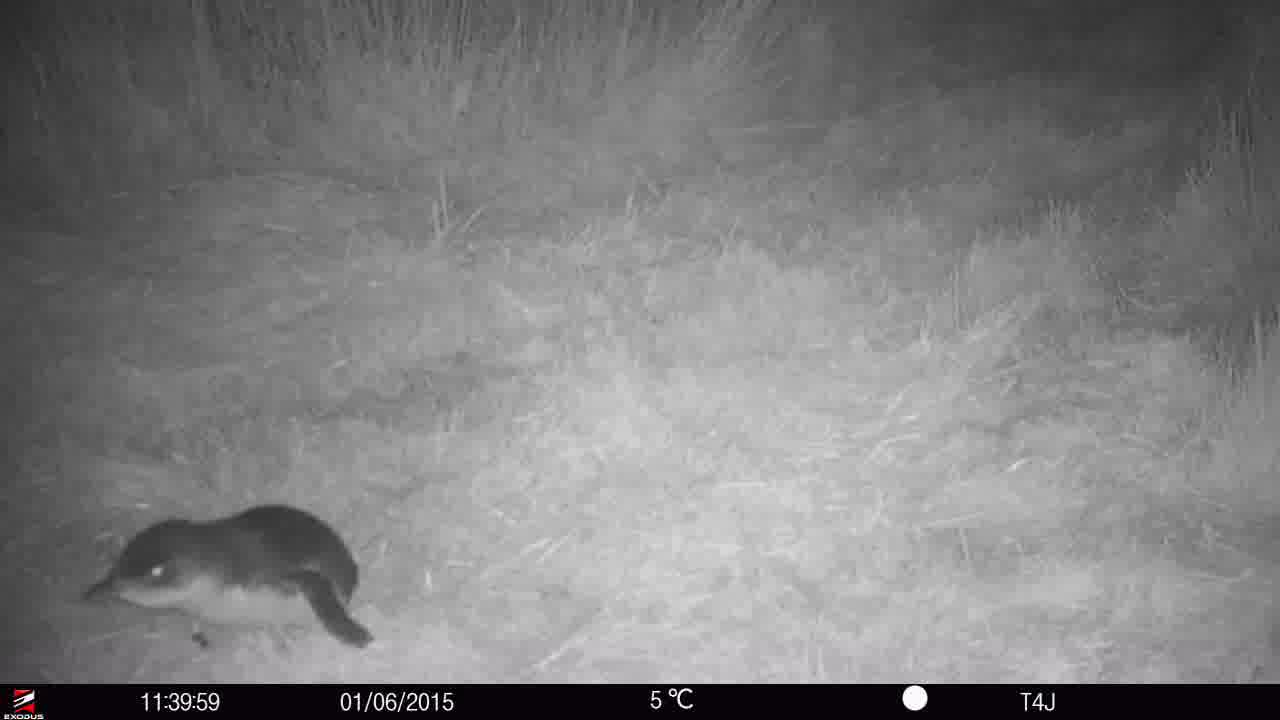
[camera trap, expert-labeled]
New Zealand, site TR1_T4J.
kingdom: Animalia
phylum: Chordata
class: Aves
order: Sphenisciformes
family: Spheniscidae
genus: Eudyptula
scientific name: Eudyptula minor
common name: little blue penguin